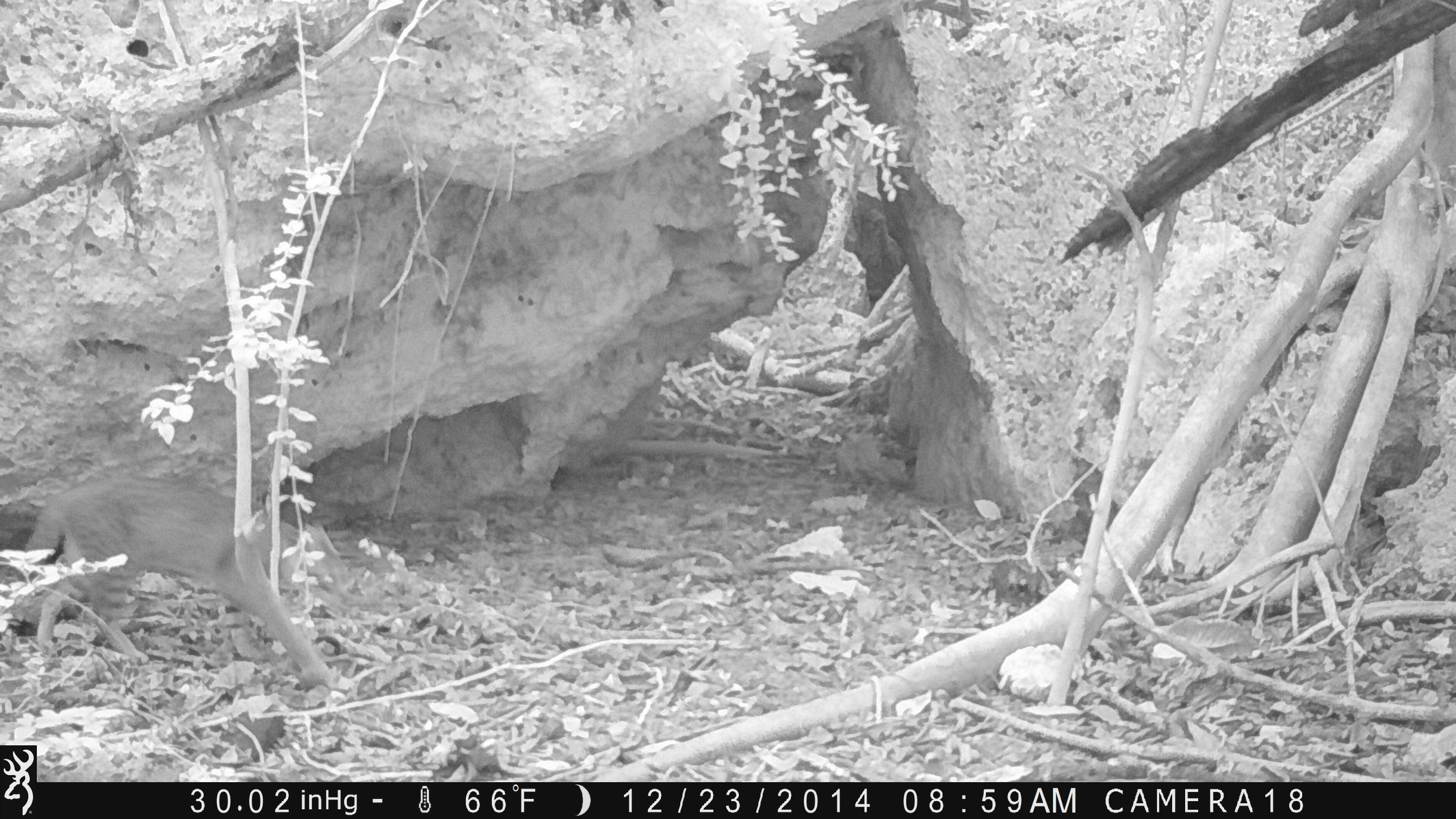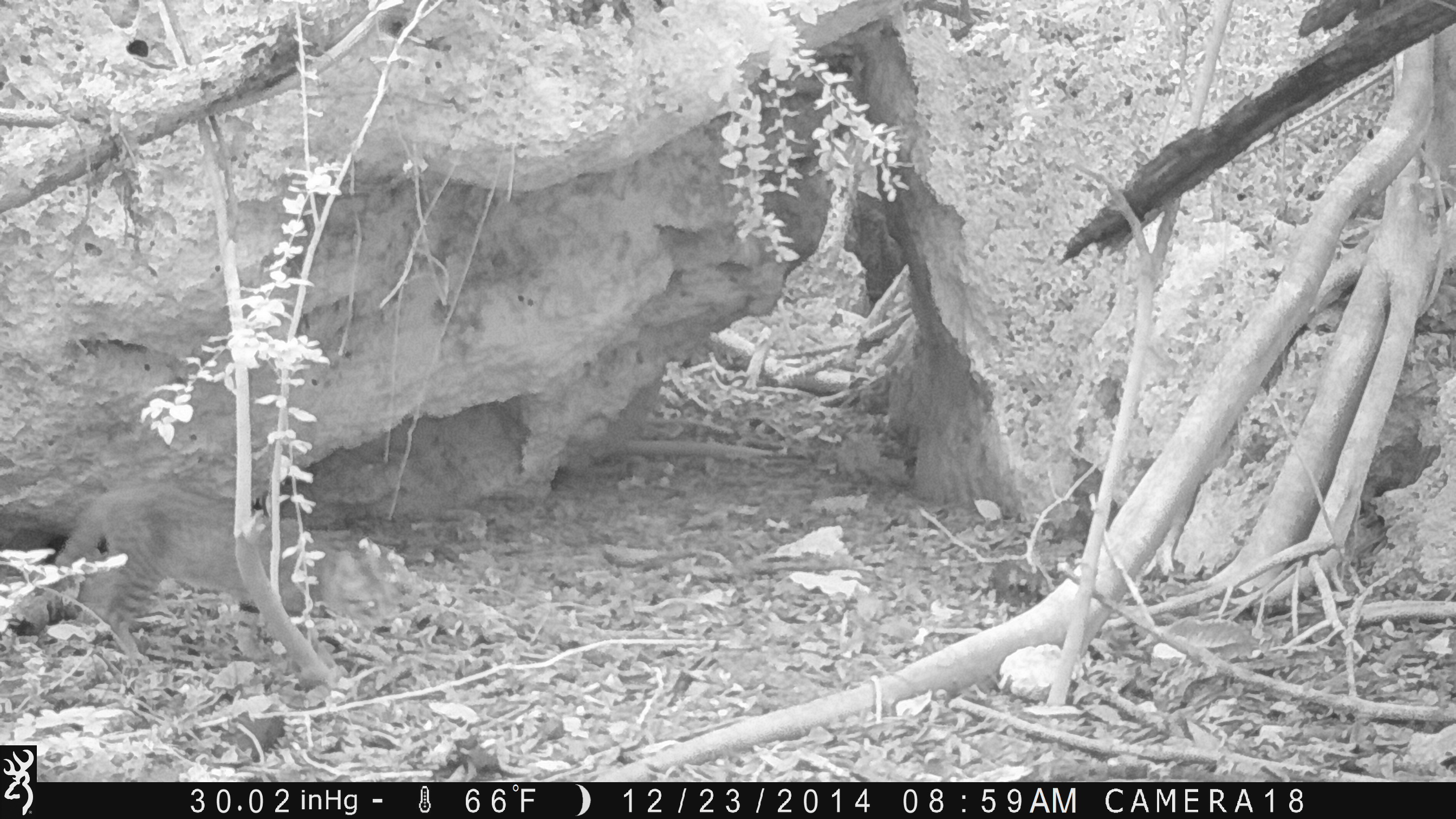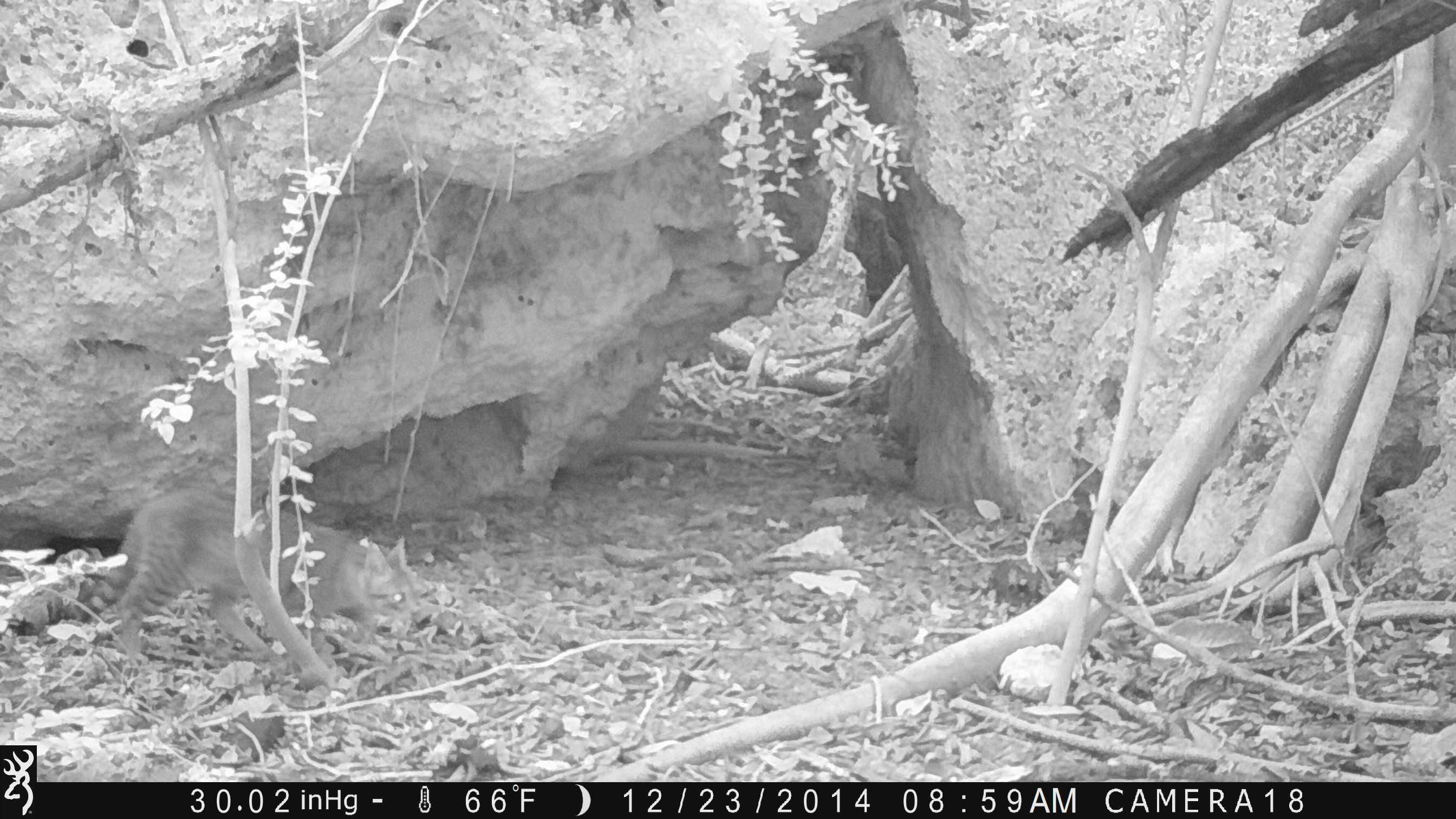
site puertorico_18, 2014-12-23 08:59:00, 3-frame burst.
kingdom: Animalia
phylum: Chordata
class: Mammalia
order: Carnivora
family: Felidae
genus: Felis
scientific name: Felis catus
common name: cat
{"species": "cat (Felis catus)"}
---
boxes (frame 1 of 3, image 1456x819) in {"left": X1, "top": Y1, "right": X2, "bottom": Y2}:
cat: {"left": 5, "top": 469, "right": 340, "bottom": 695}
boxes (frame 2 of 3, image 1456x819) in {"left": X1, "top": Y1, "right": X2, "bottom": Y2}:
cat: {"left": 23, "top": 477, "right": 396, "bottom": 680}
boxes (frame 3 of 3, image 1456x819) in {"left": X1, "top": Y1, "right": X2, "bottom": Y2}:
cat: {"left": 76, "top": 476, "right": 424, "bottom": 682}